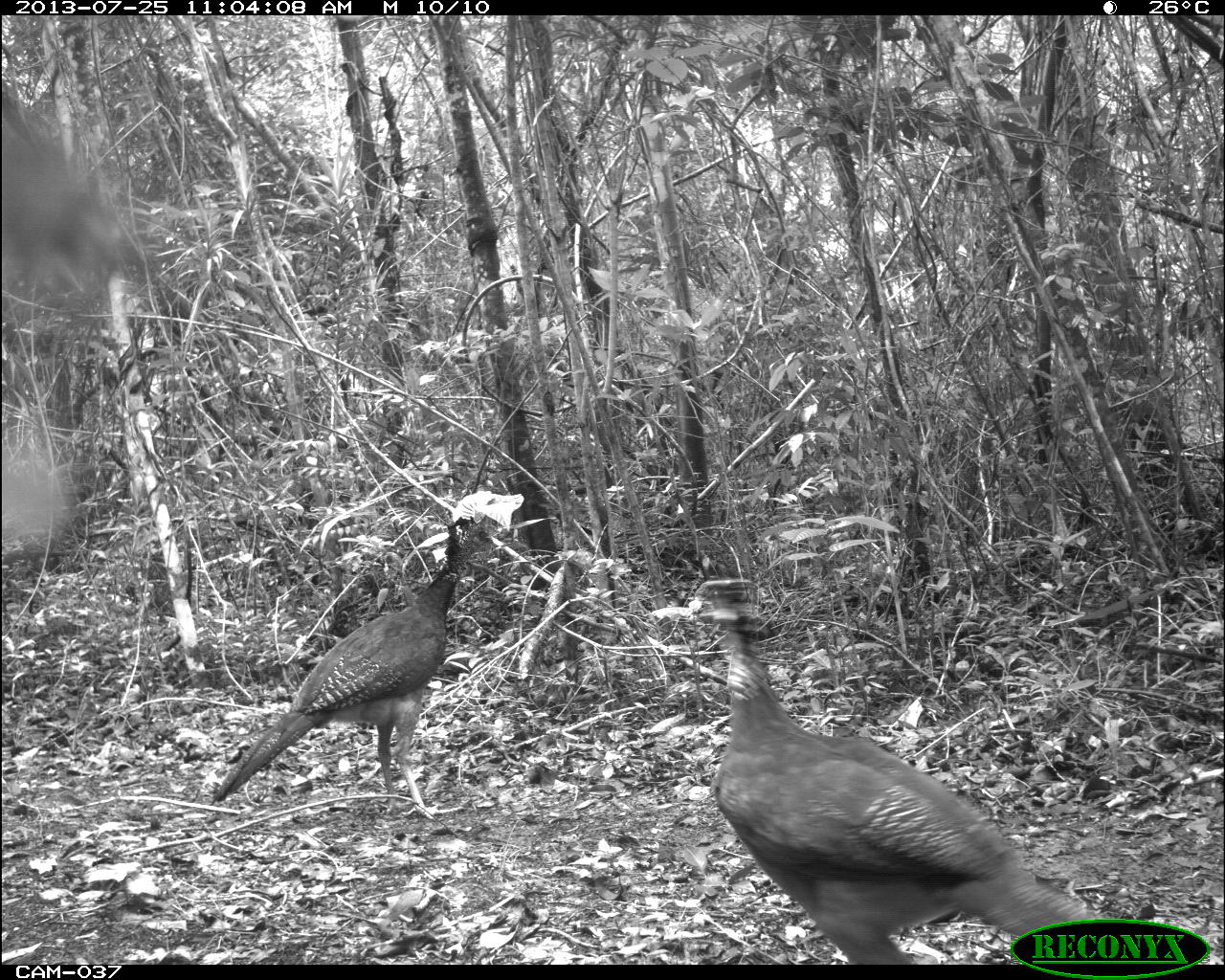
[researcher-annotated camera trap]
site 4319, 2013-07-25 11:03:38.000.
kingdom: Animalia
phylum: Chordata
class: Aves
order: Galliformes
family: Cracidae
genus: Crax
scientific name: Crax rubra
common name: great curassow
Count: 2.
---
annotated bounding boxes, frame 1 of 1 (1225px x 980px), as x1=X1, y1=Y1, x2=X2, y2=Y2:
crax rubra: x1=680, y1=578, x2=1169, y2=964; x1=206, y1=513, x2=510, y2=822